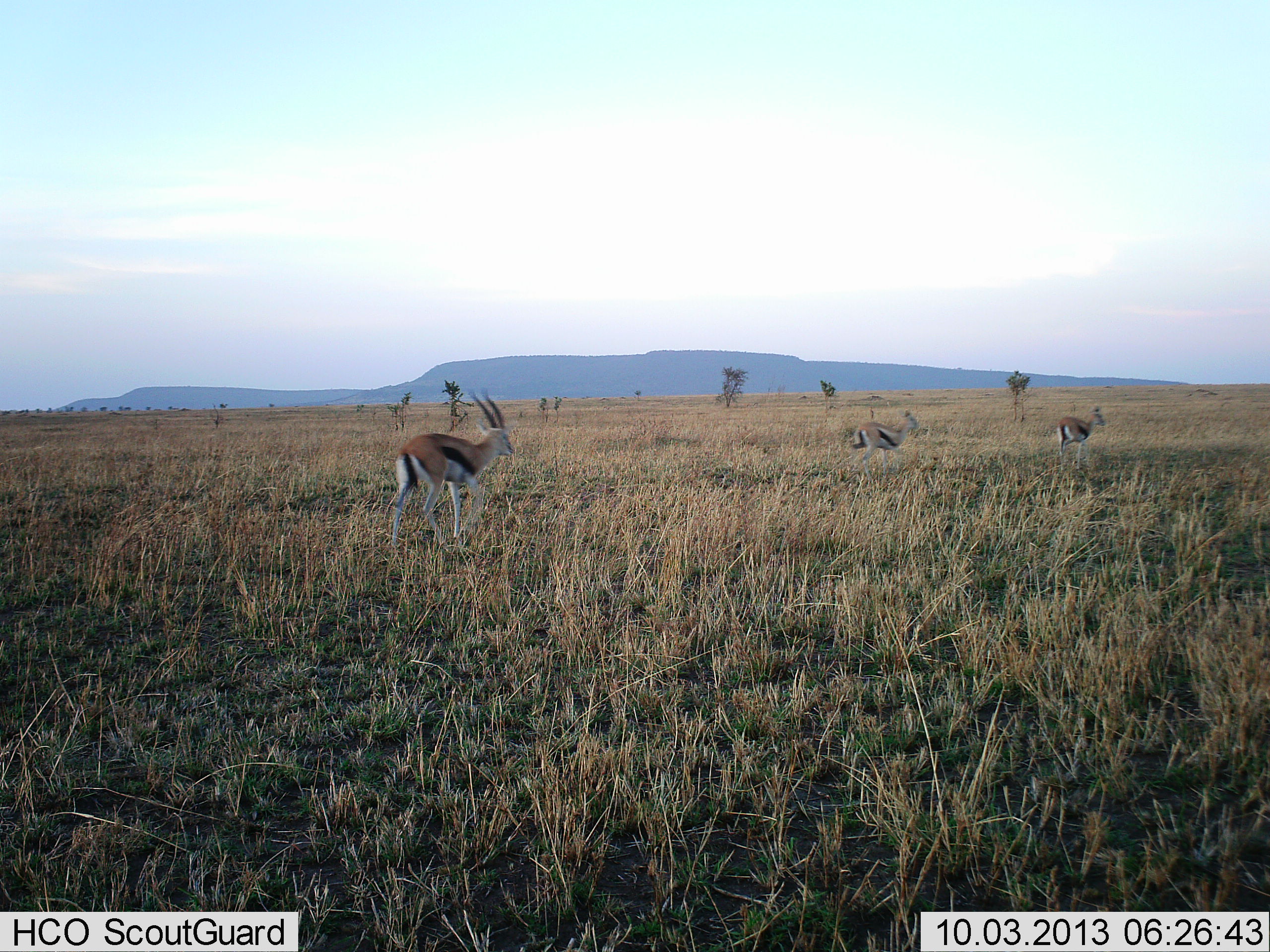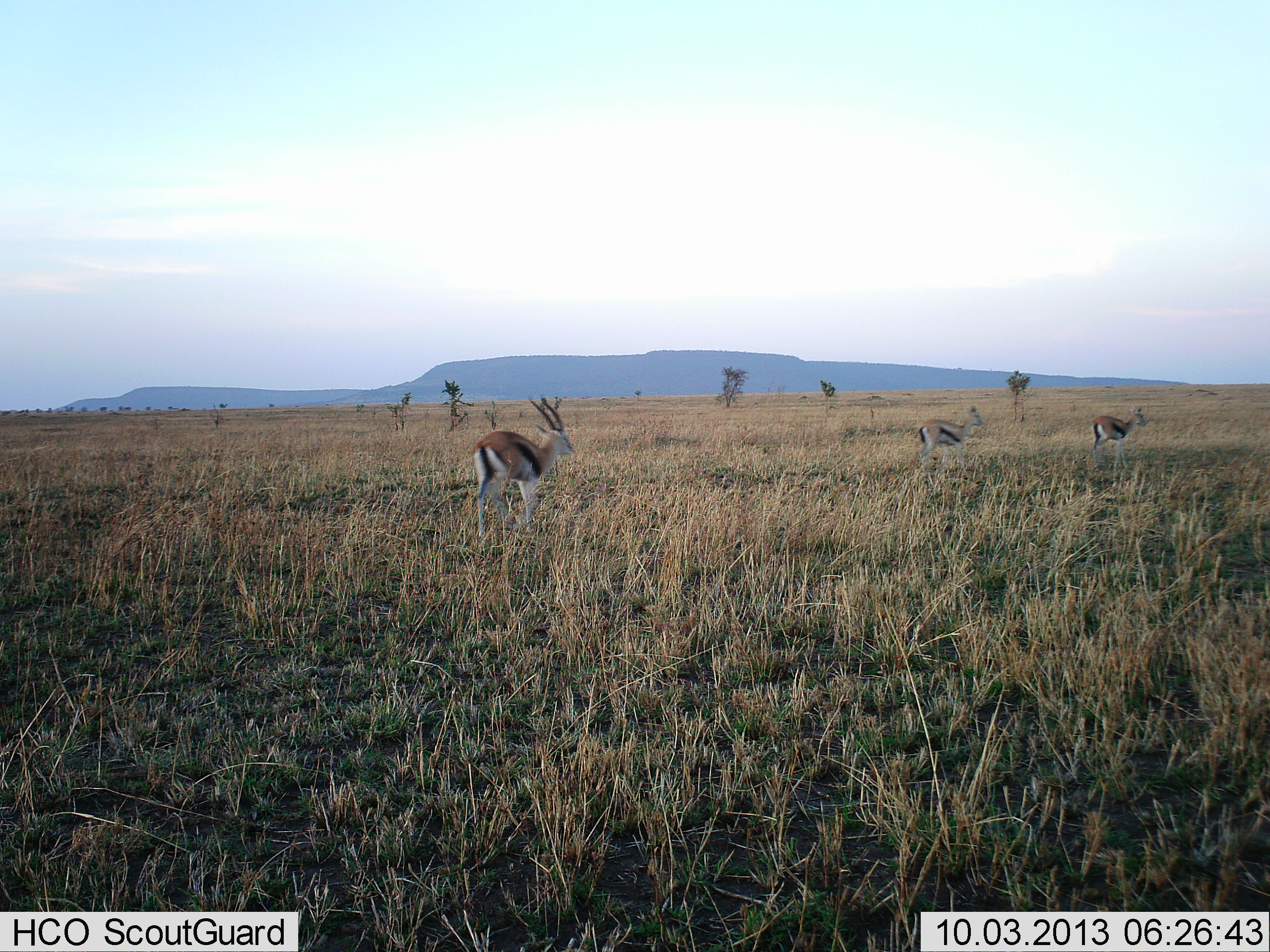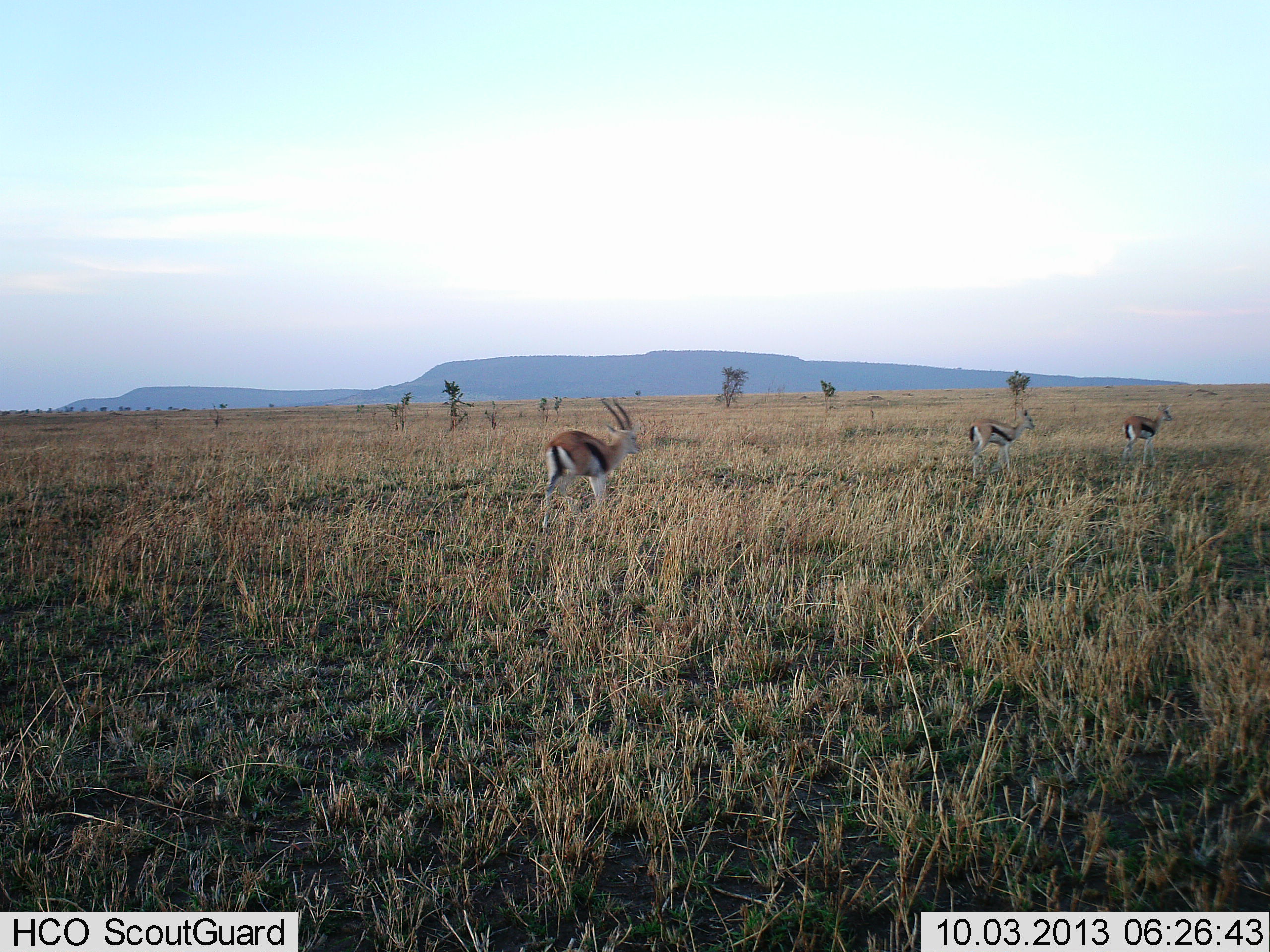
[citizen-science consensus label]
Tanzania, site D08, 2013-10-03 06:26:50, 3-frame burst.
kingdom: Animalia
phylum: Chordata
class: Mammalia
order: Artiodactyla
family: Bovidae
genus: Eudorcas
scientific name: Eudorcas thomsonii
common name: thomson's gazelle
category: gazellethomsons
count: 3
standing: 14%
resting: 0%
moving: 89%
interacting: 0%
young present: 0%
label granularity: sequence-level